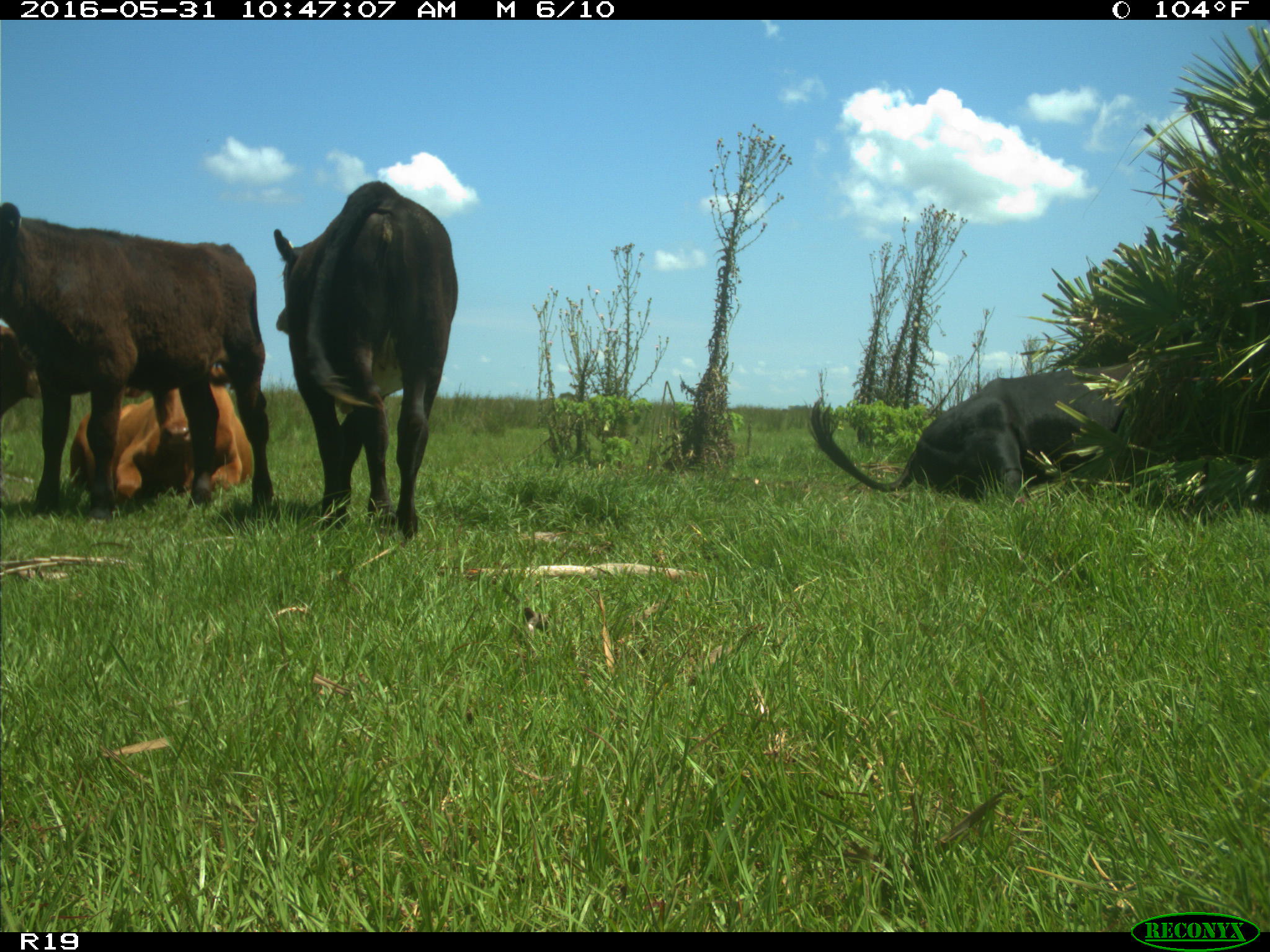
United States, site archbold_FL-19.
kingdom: Animalia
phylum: Chordata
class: Mammalia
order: Artiodactyla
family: Bovidae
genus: Bos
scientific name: Bos taurus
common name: domestic cow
Bos taurus (domestic cow).